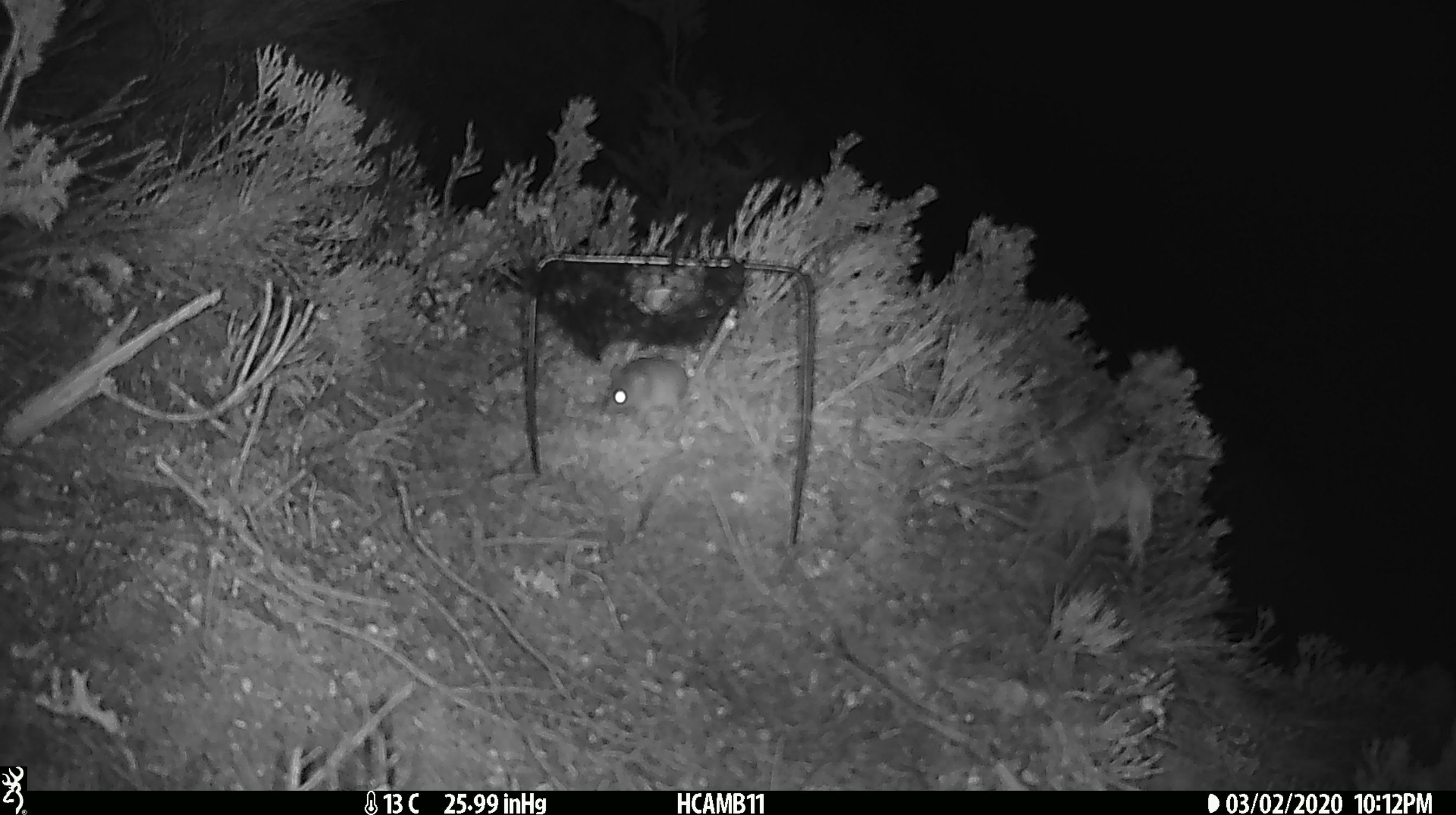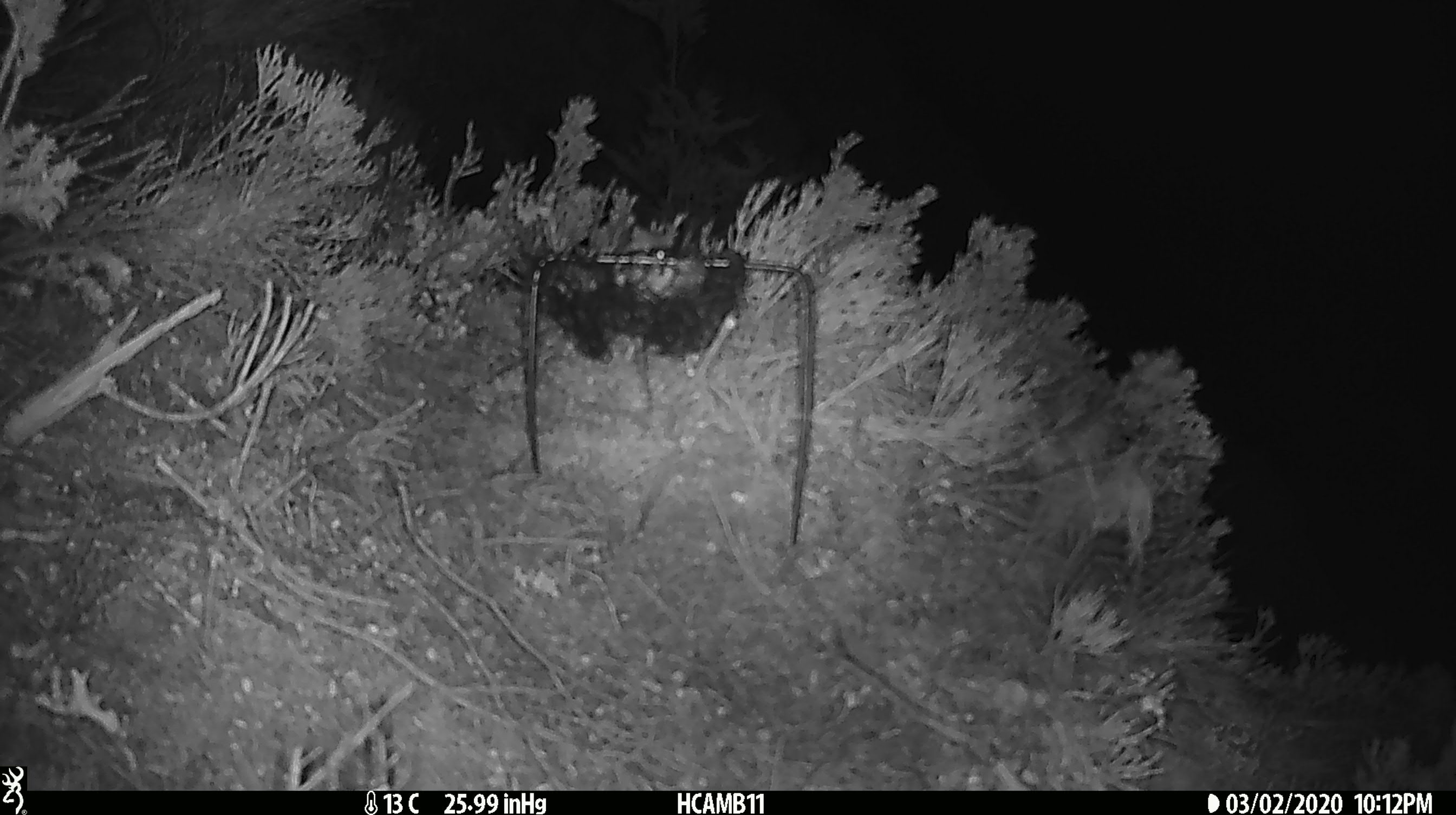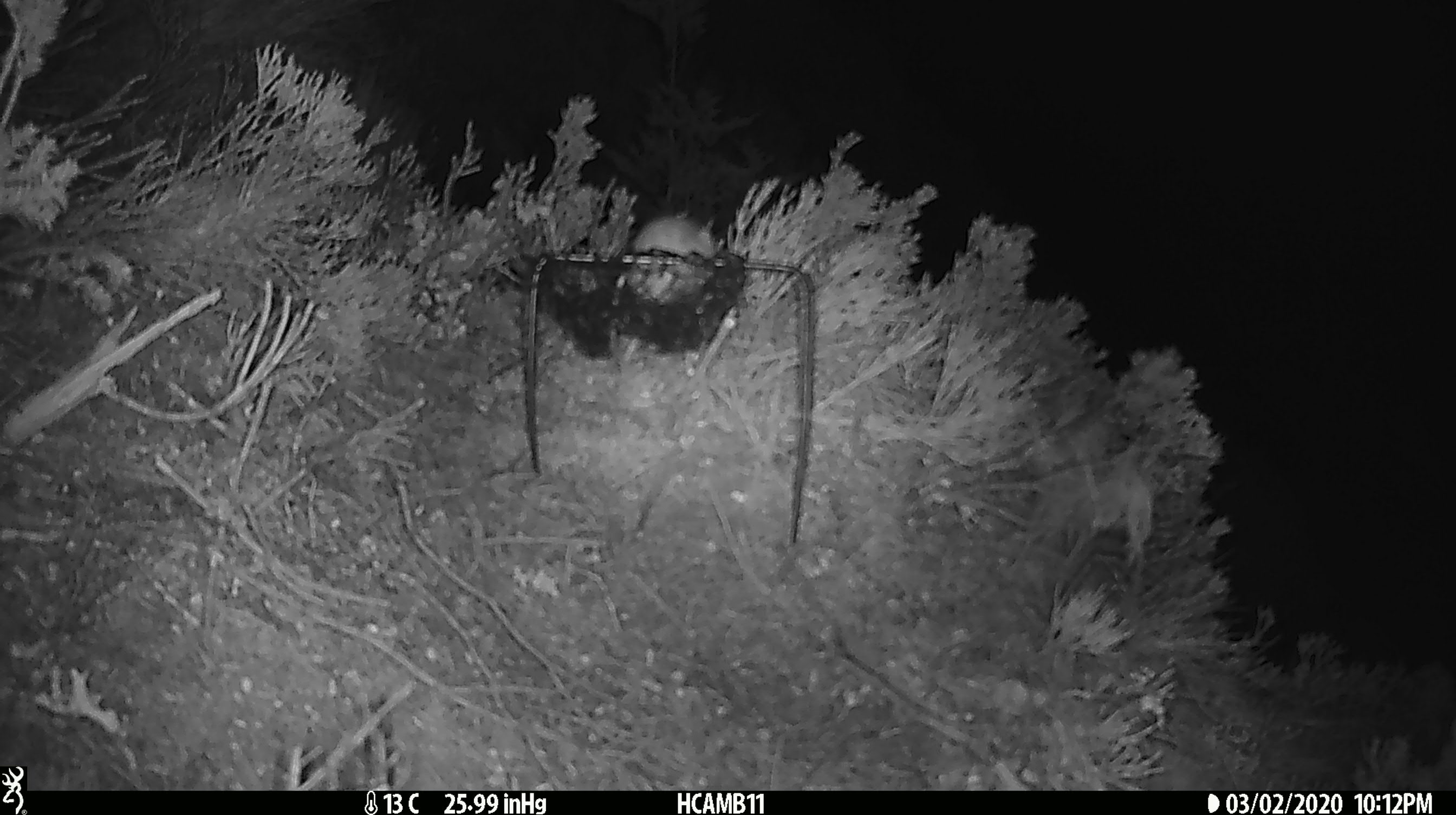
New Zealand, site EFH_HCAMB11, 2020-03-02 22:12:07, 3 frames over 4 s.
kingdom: Animalia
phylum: Chordata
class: Mammalia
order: Rodentia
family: Muridae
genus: Mus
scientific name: Mus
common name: mouse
Mouse (Mus).